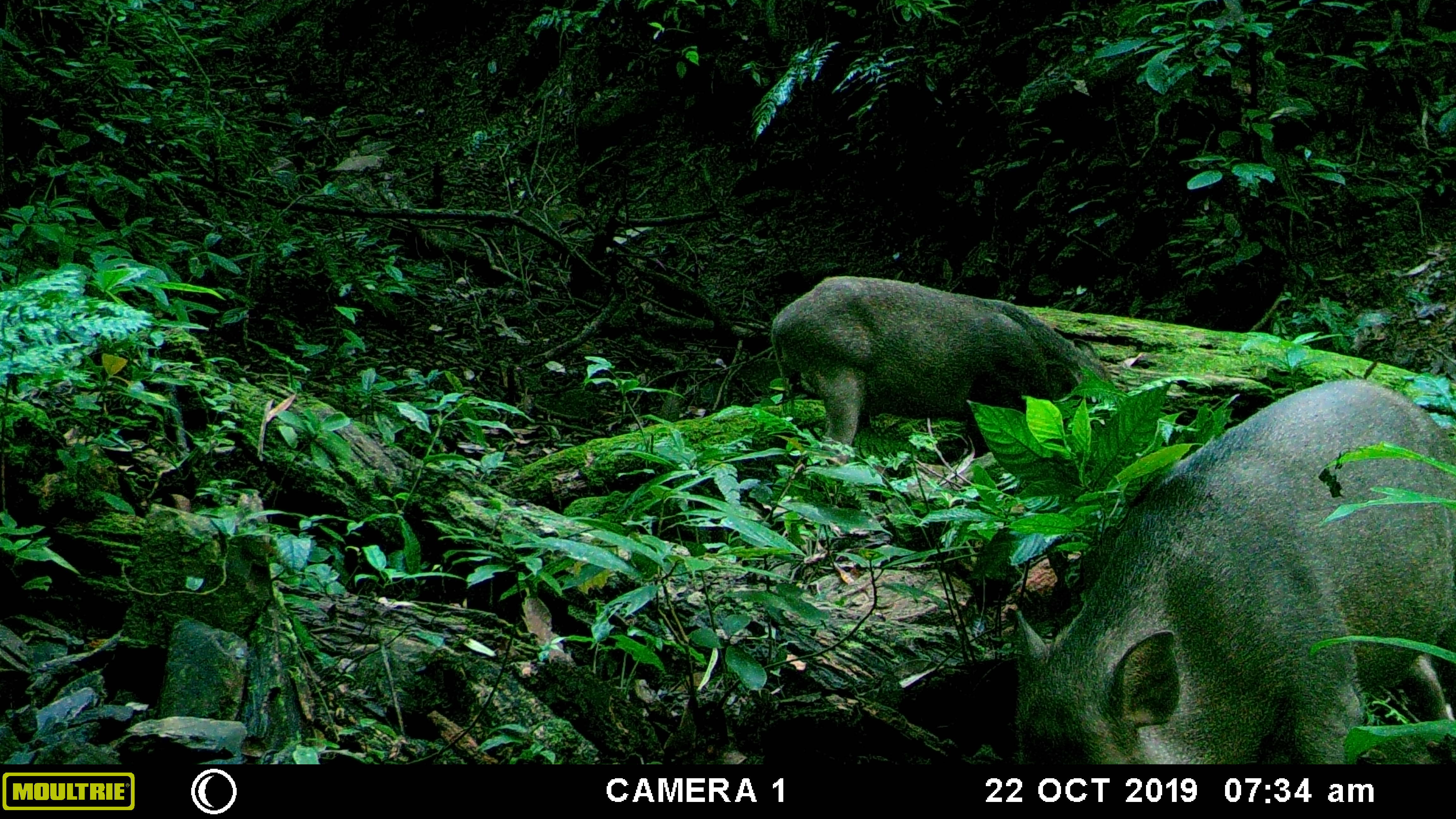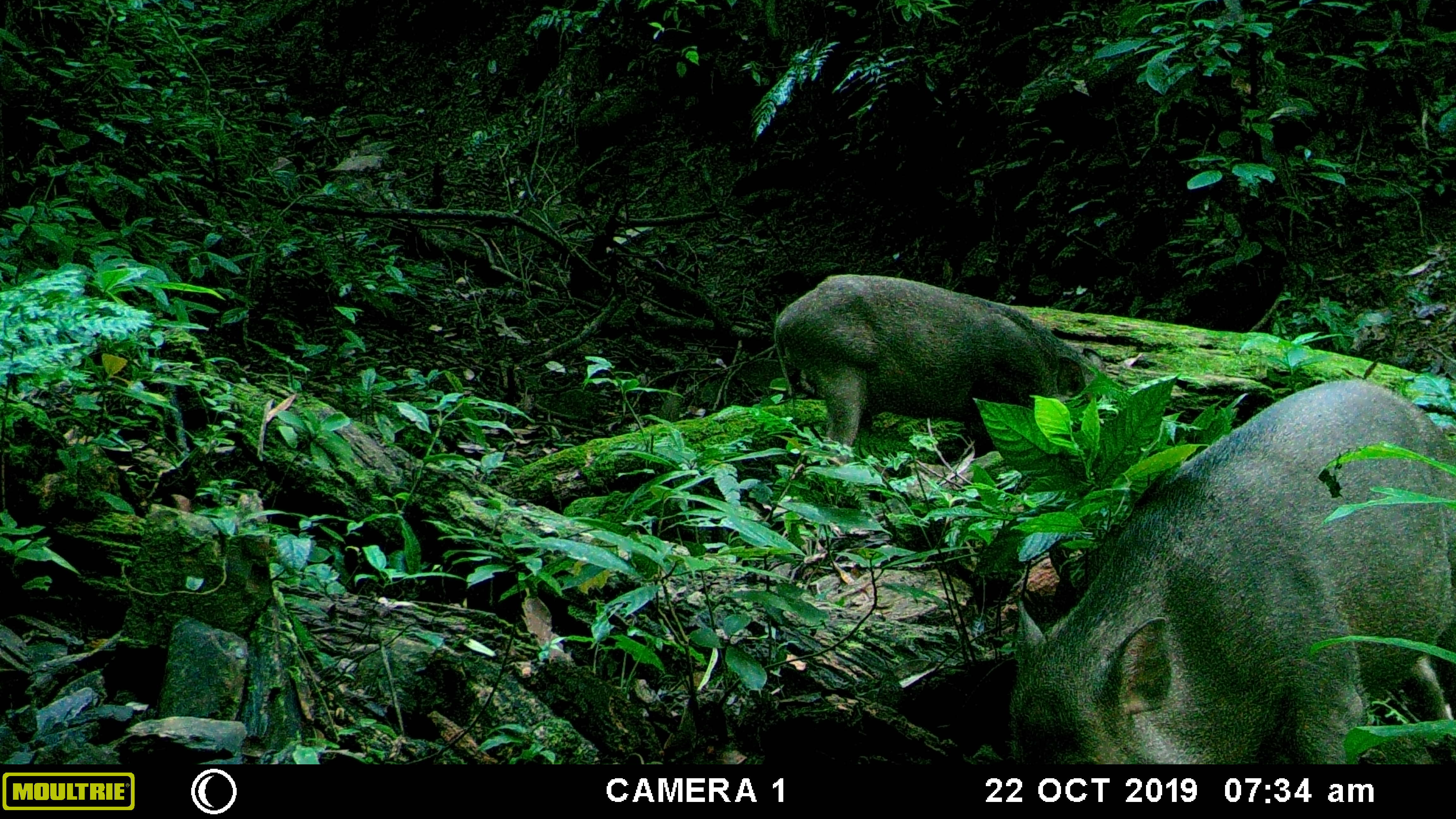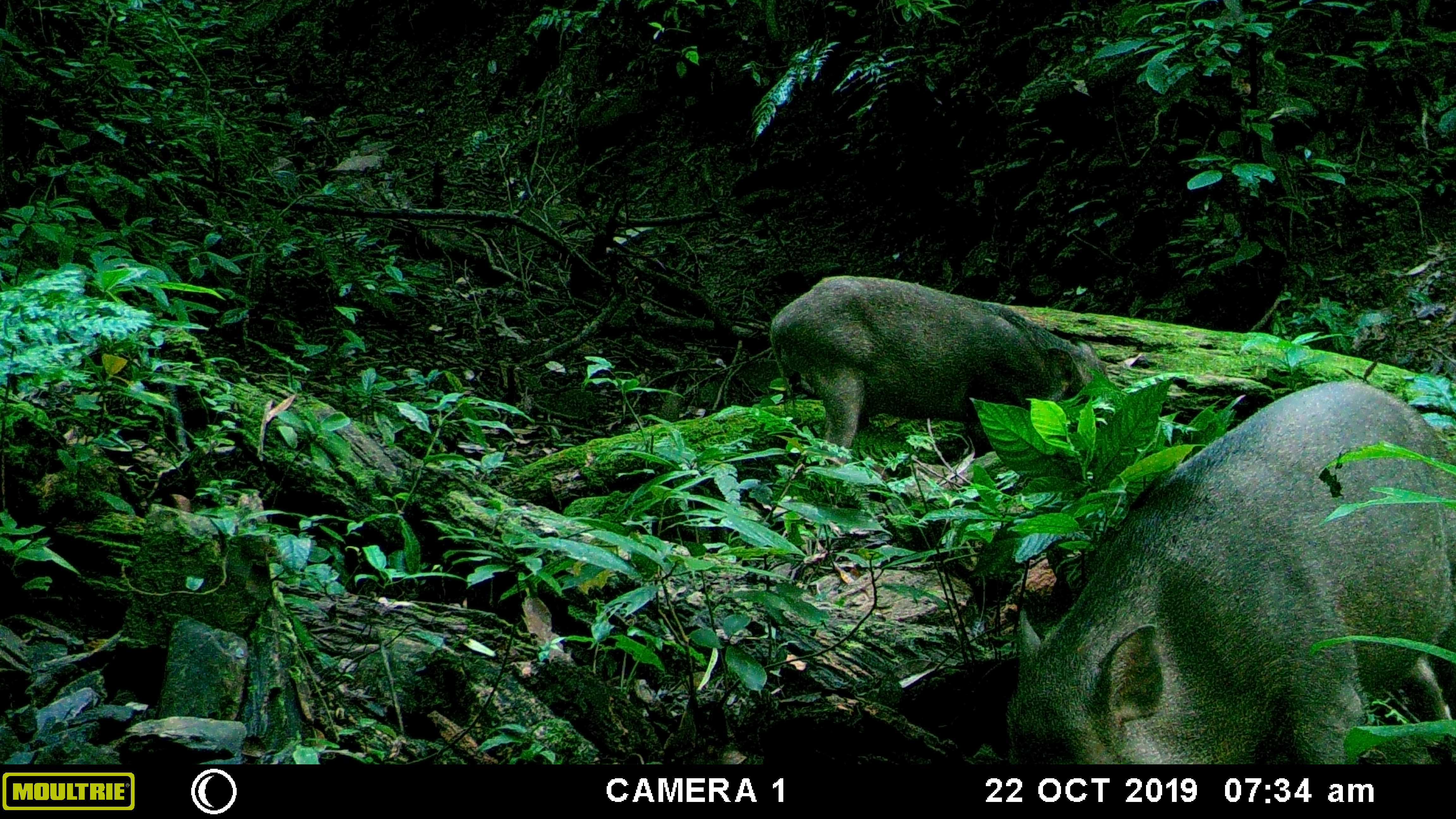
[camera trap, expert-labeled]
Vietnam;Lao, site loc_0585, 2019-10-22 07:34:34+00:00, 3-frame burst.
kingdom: Animalia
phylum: Chordata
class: Mammalia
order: Artiodactyla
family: Suidae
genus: Sus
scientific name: Sus scrofa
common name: eurasian wild pig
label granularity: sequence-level